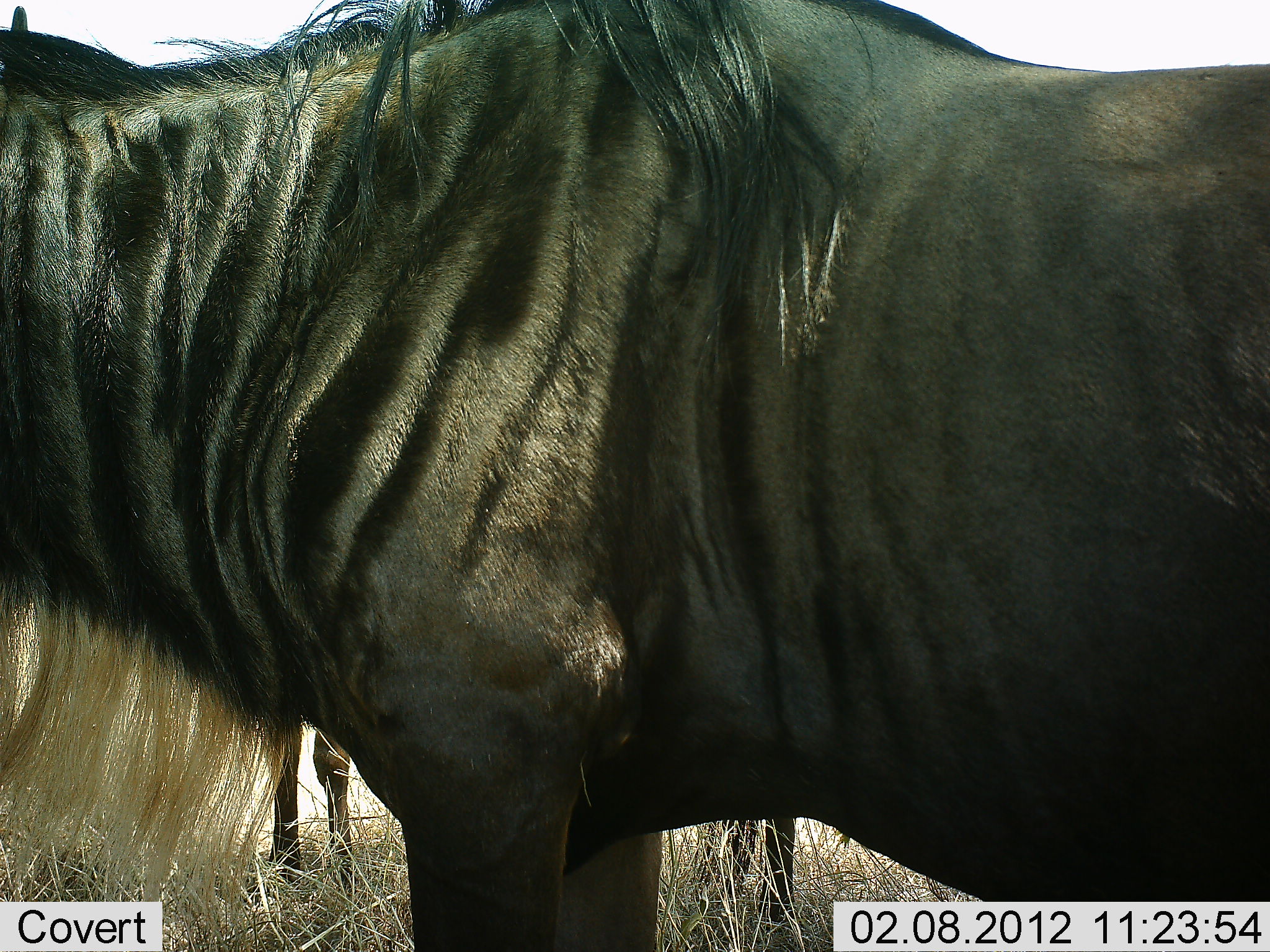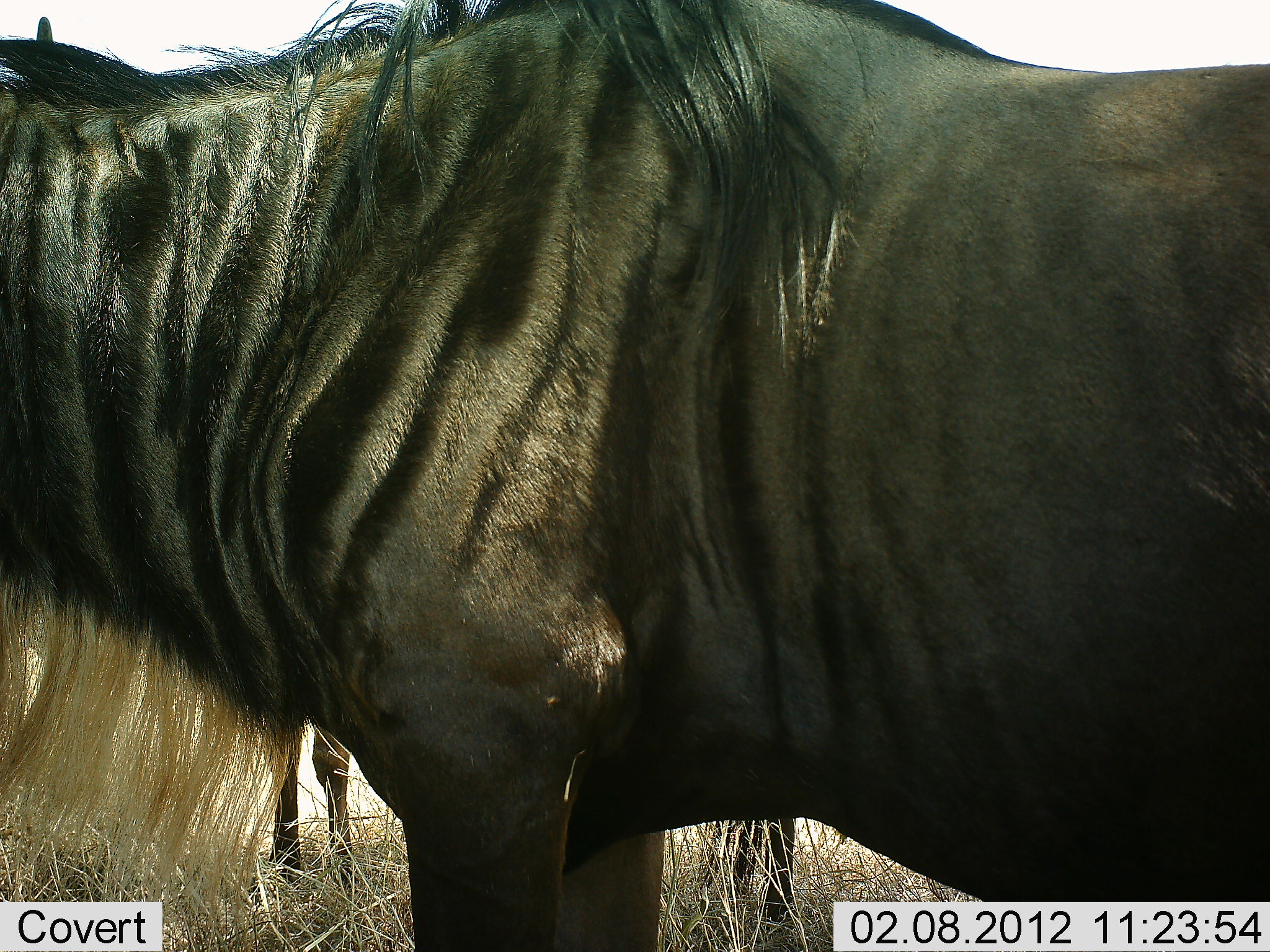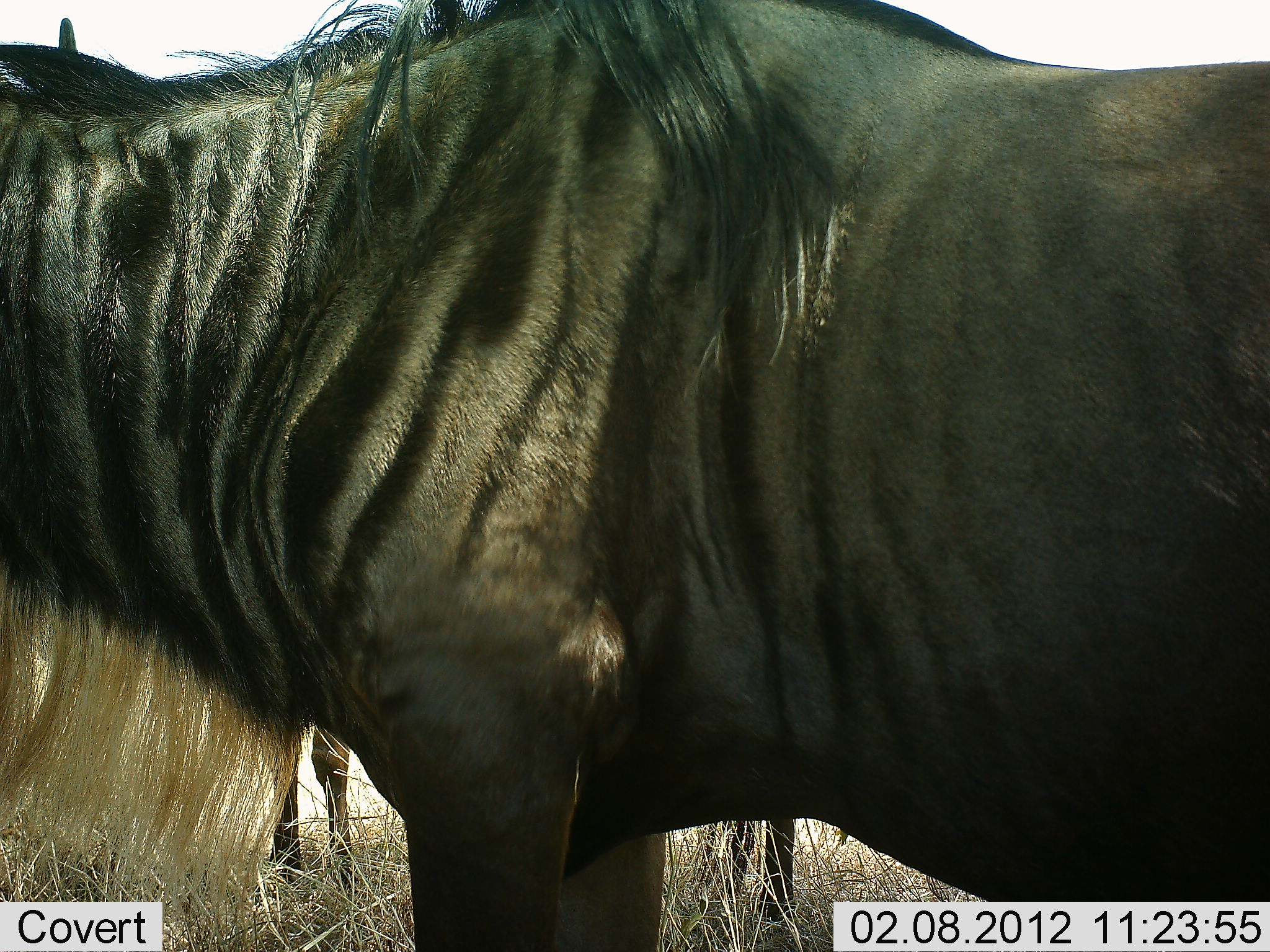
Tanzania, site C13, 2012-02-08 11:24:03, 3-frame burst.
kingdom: Animalia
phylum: Chordata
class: Mammalia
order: Artiodactyla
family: Bovidae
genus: Connochaetes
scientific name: Connochaetes taurinus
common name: blue wildebeest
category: wildebeest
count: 2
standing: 100%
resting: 0%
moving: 0%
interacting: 0%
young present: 4%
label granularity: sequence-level